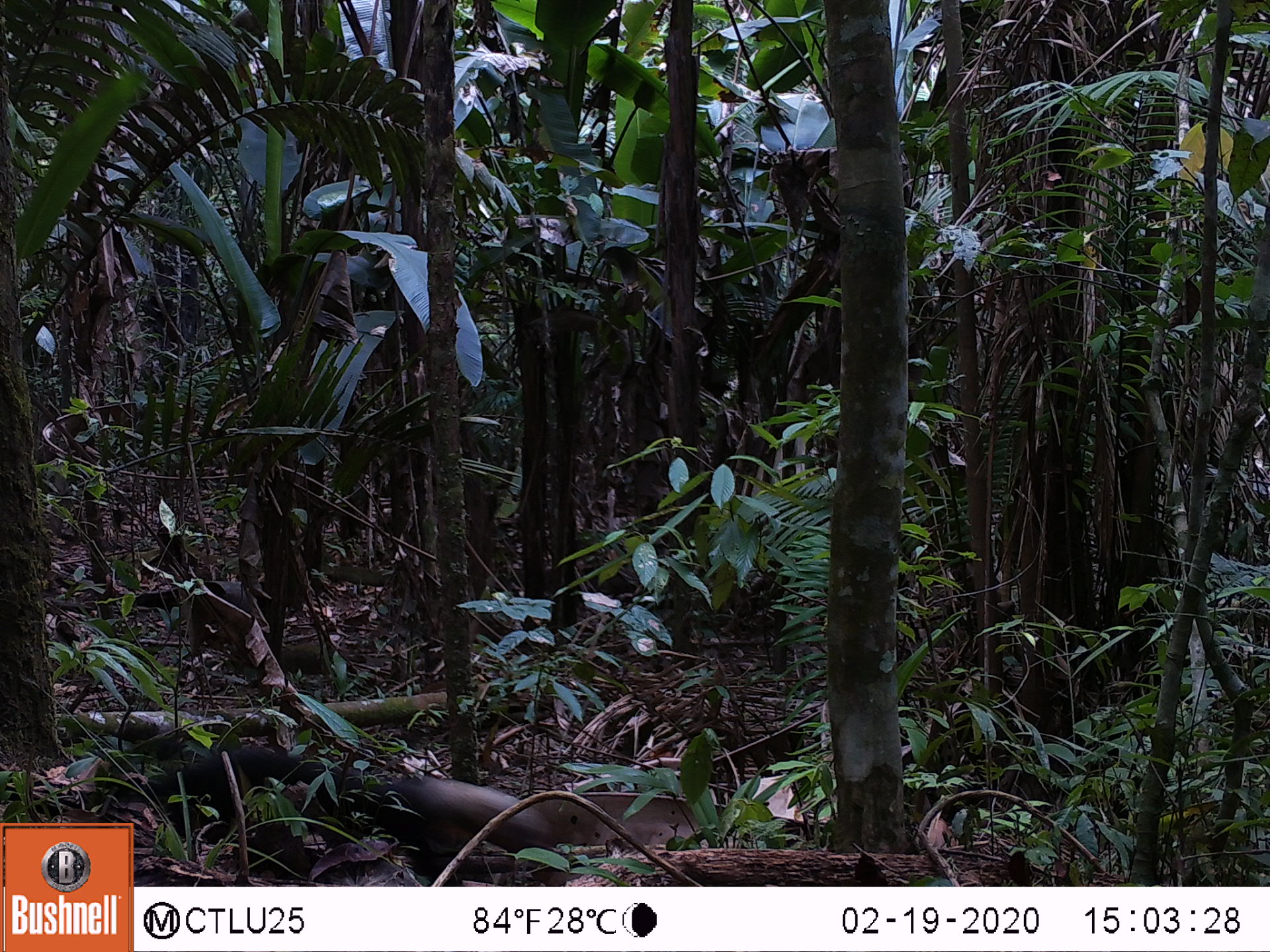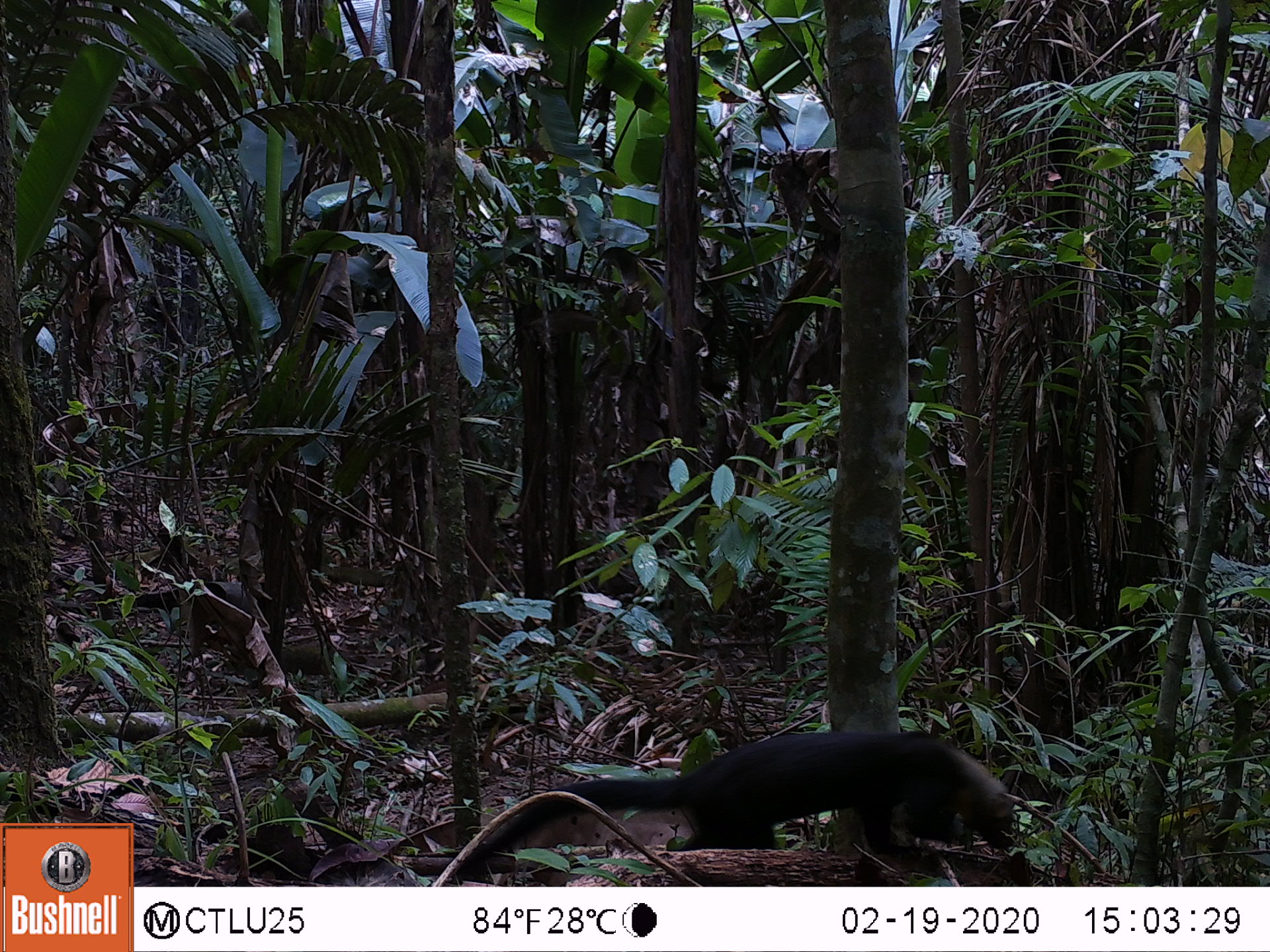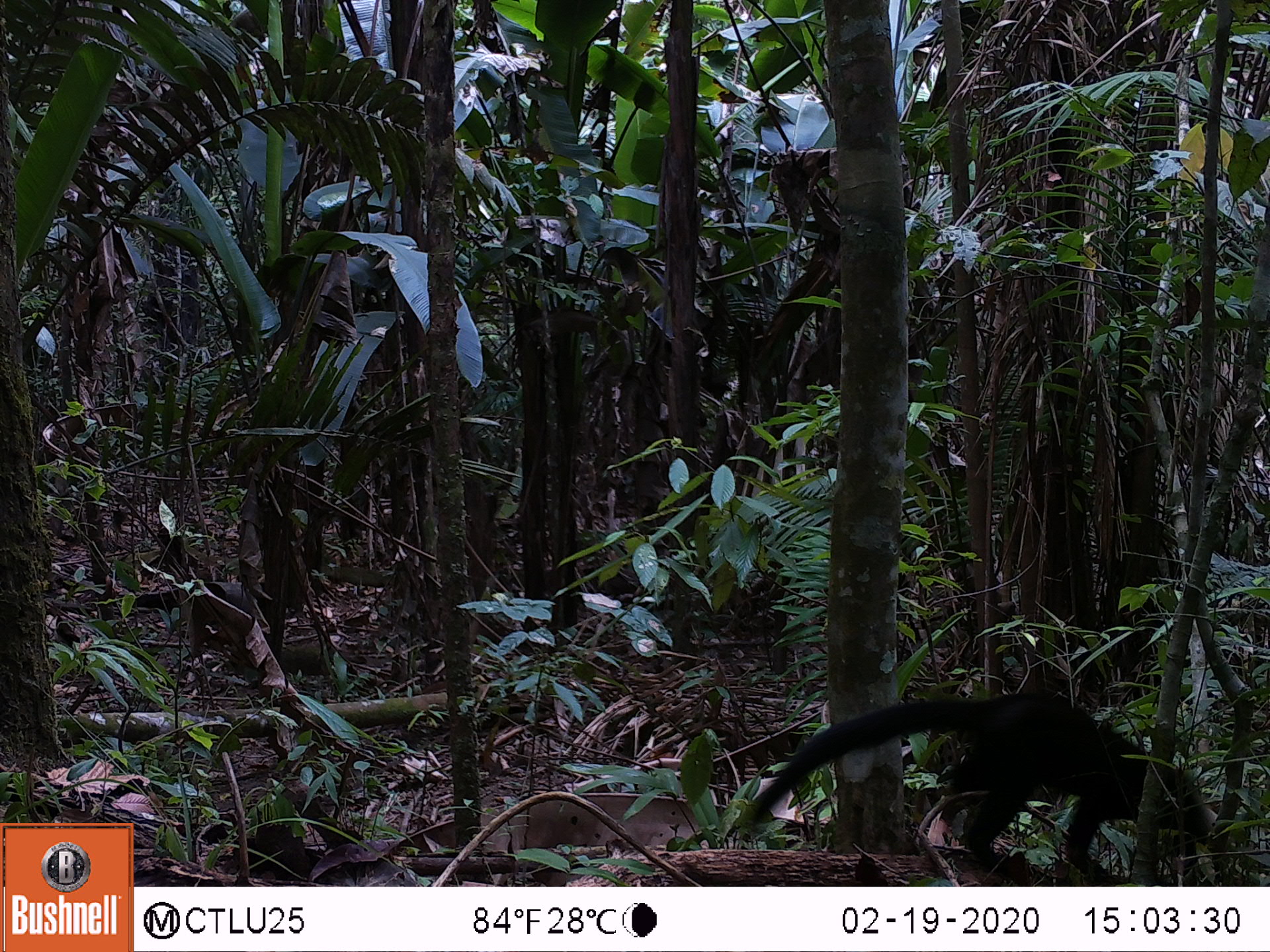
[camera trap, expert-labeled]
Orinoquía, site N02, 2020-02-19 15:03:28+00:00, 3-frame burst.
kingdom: Animalia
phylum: Chordata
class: Mammalia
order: Carnivora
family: Mustelidae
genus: Eira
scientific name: Eira barbara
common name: tayra